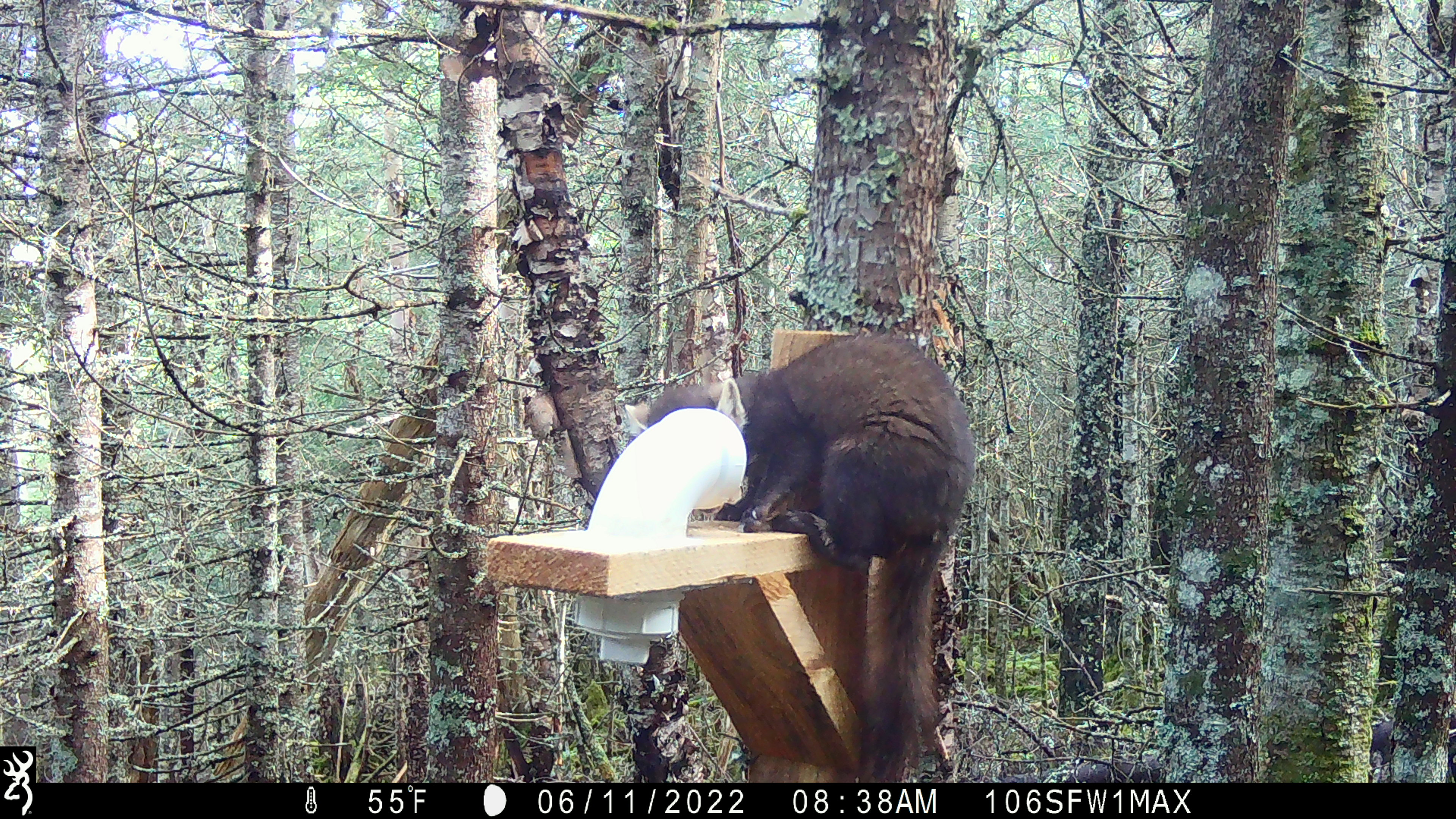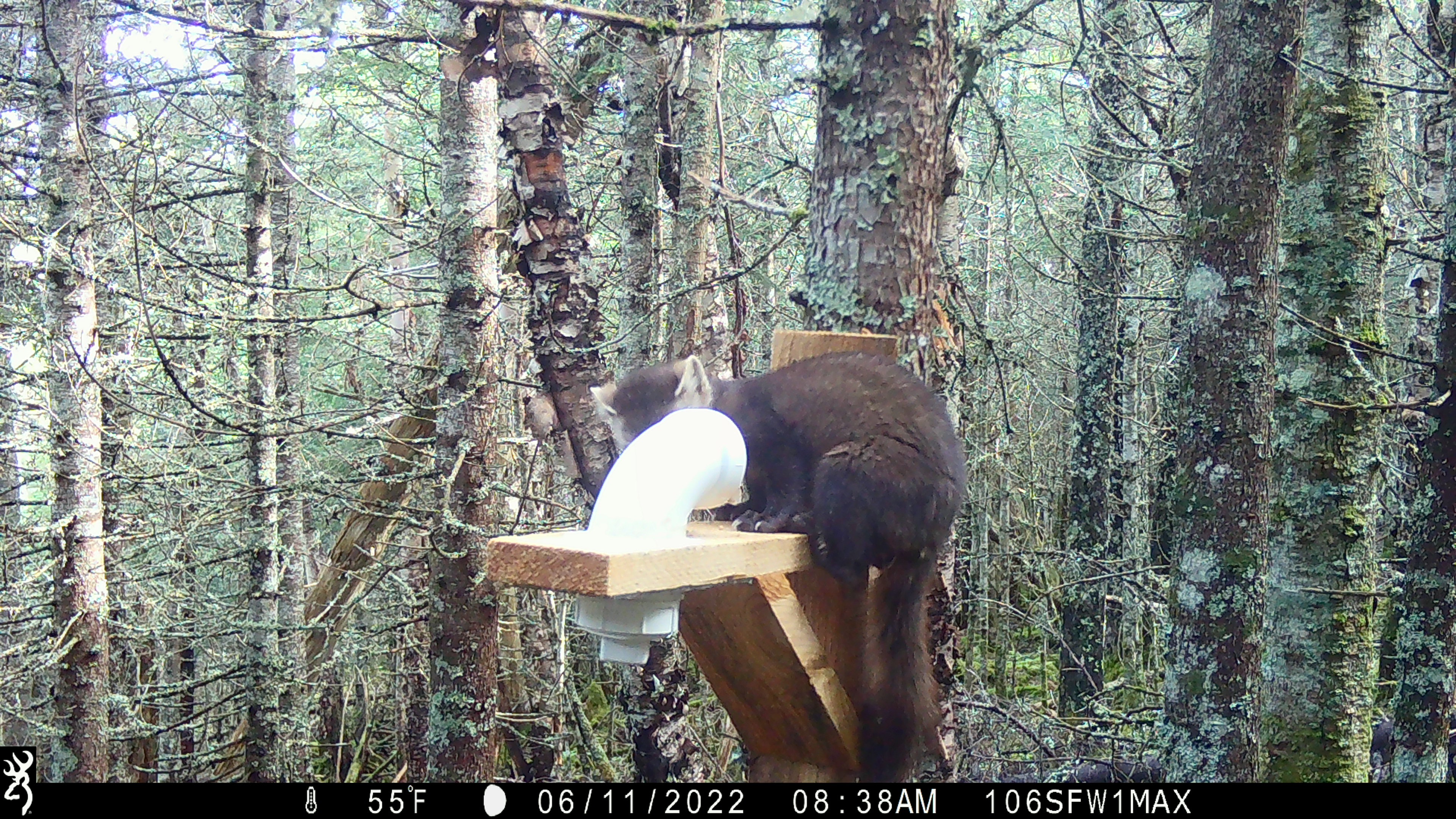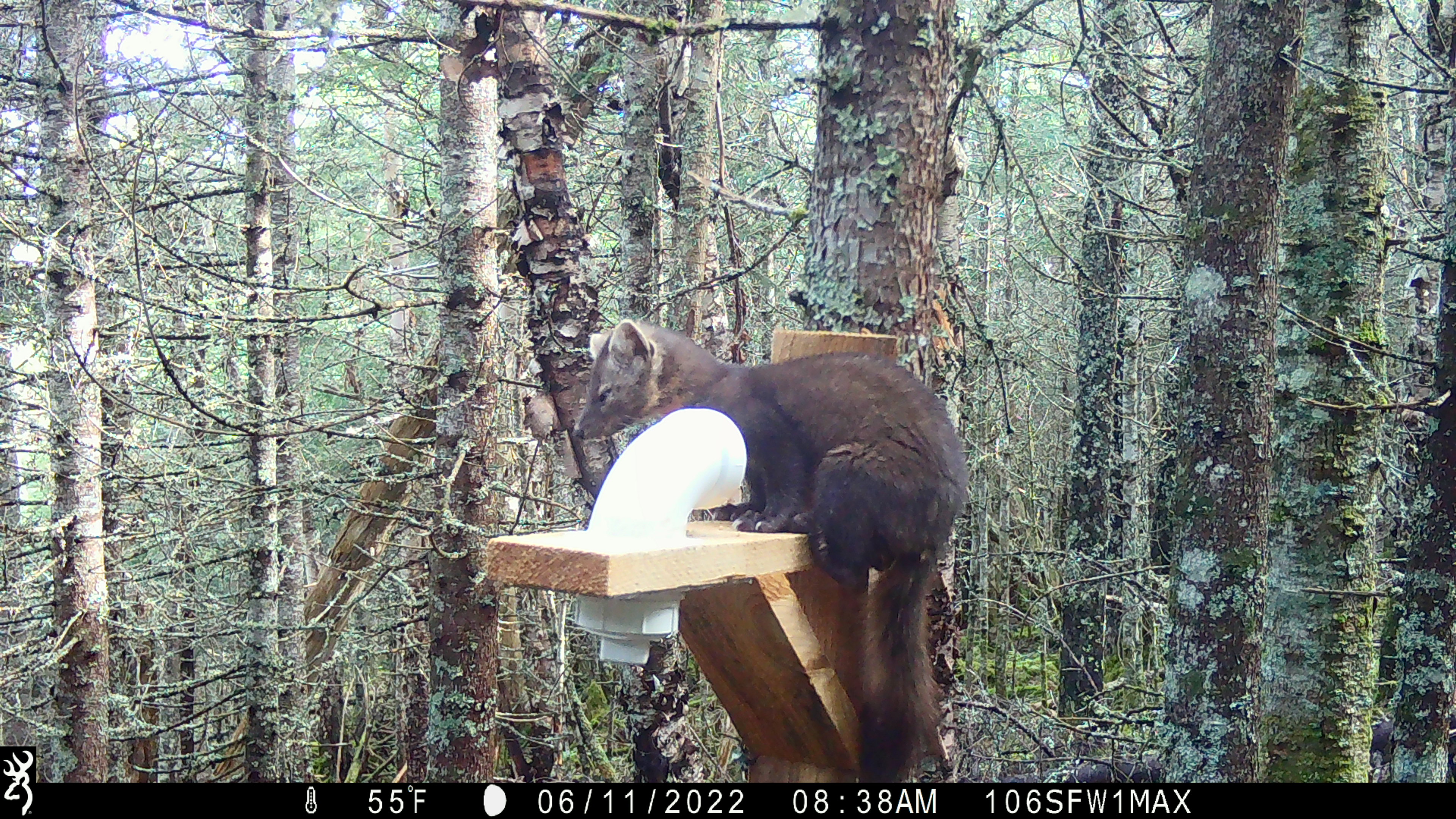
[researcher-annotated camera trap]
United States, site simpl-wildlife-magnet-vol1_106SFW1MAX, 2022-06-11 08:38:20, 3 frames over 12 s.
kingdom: Animalia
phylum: Chordata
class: Mammalia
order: Carnivora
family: Mustelidae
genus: Martes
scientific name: Martes americana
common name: american marten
American marten (Martes americana).